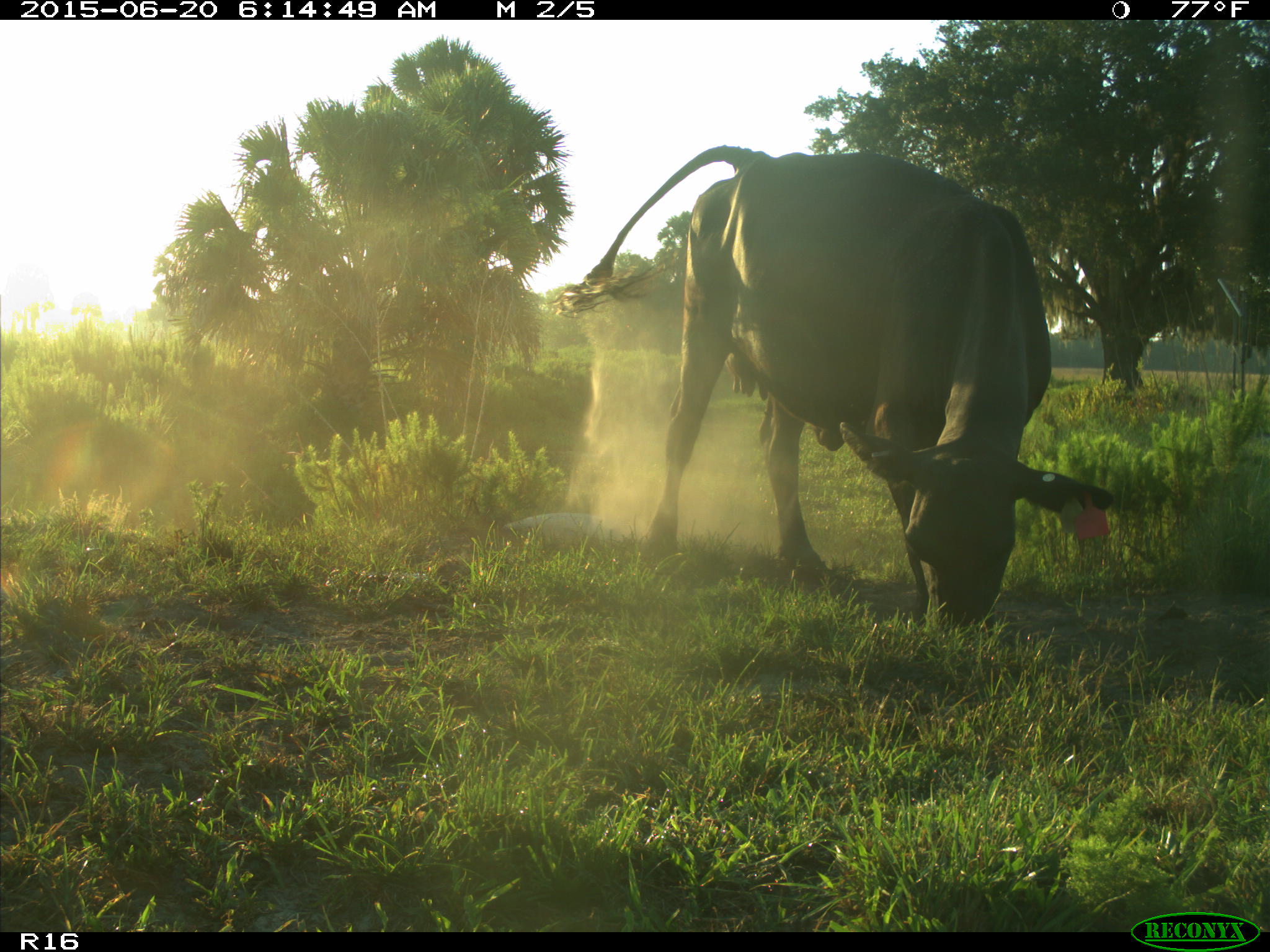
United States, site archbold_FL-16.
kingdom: Animalia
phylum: Chordata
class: Mammalia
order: Artiodactyla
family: Bovidae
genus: Bos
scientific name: Bos taurus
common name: domestic cow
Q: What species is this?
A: Bos taurus (domestic cow).